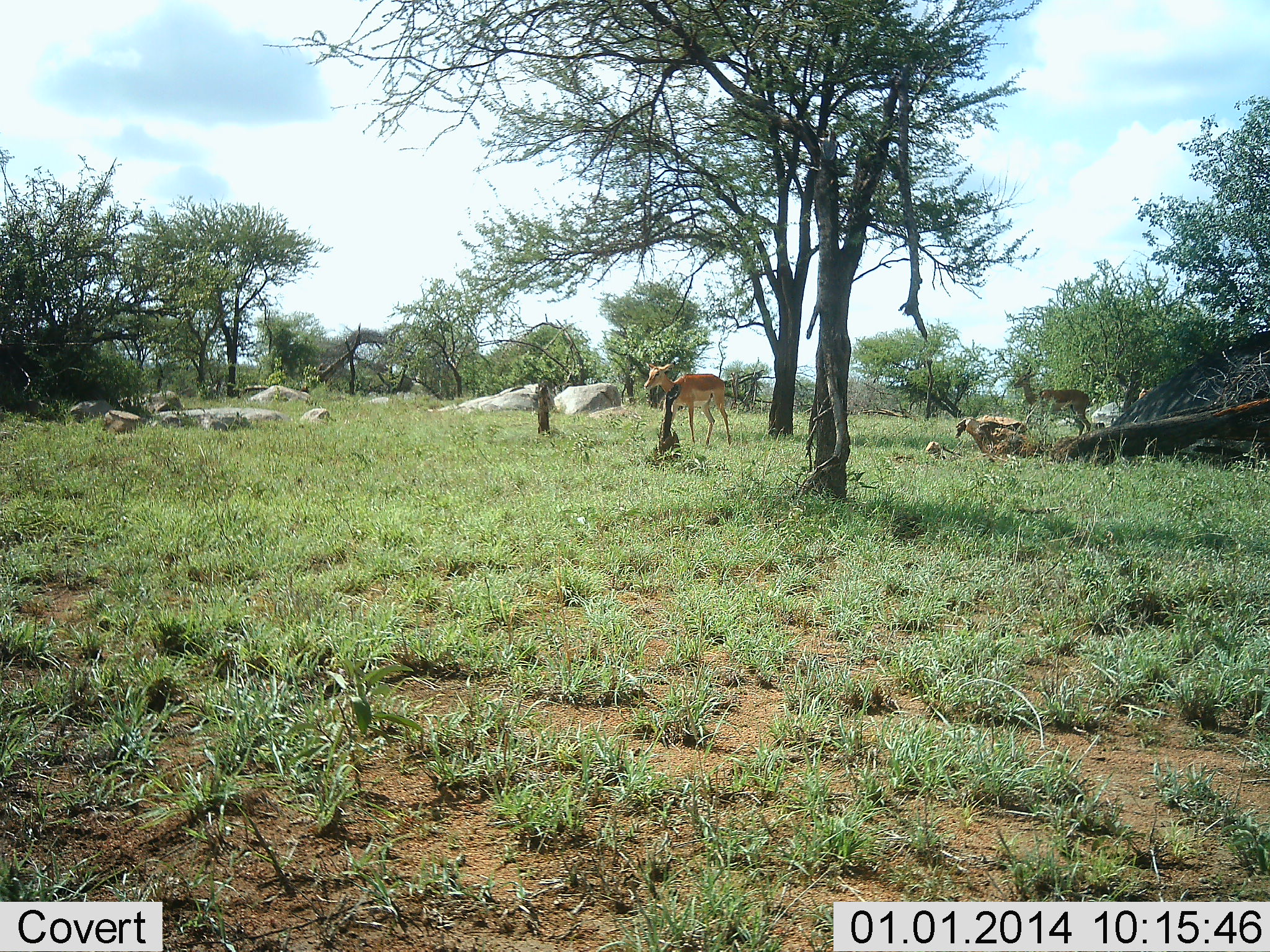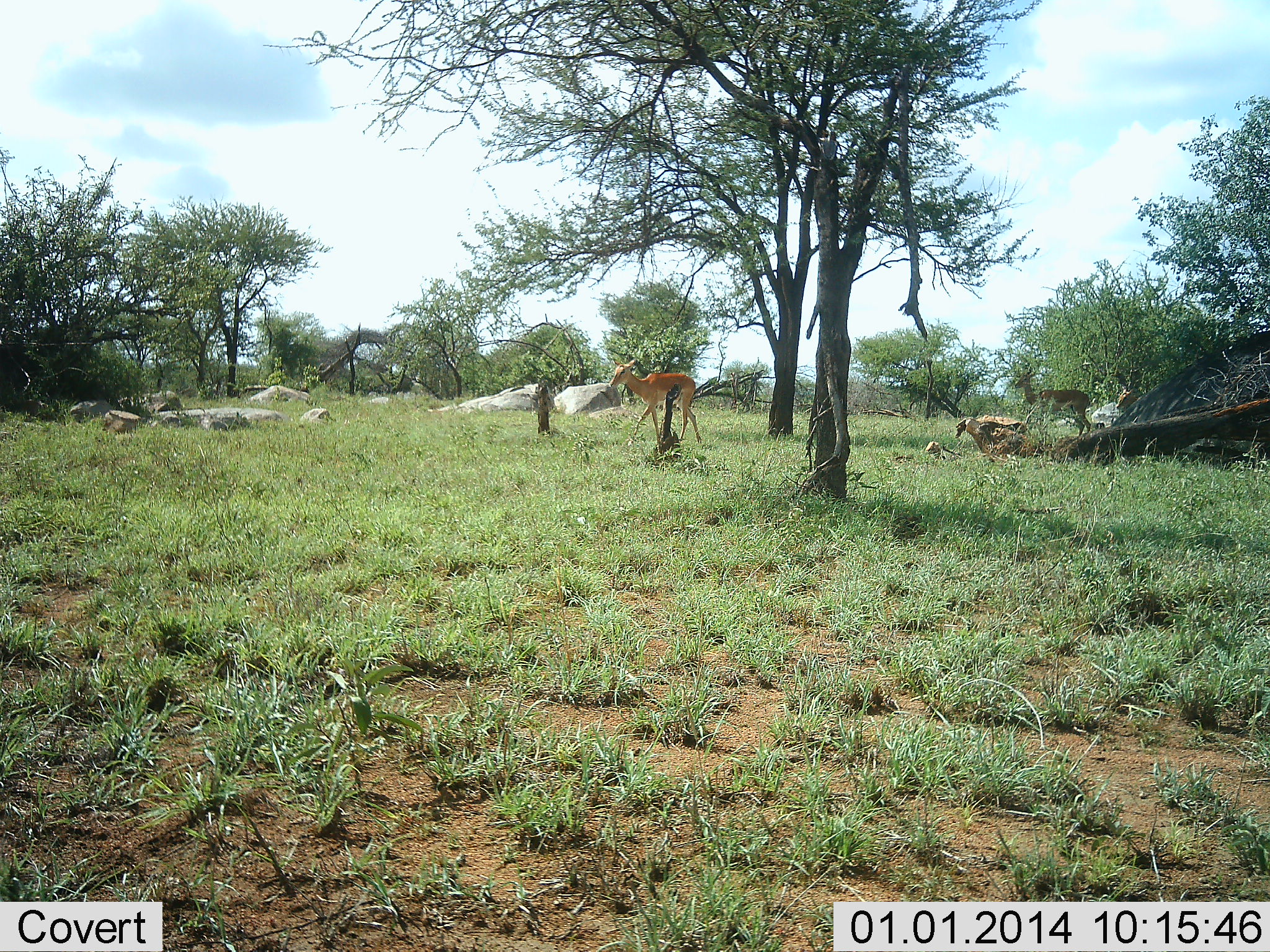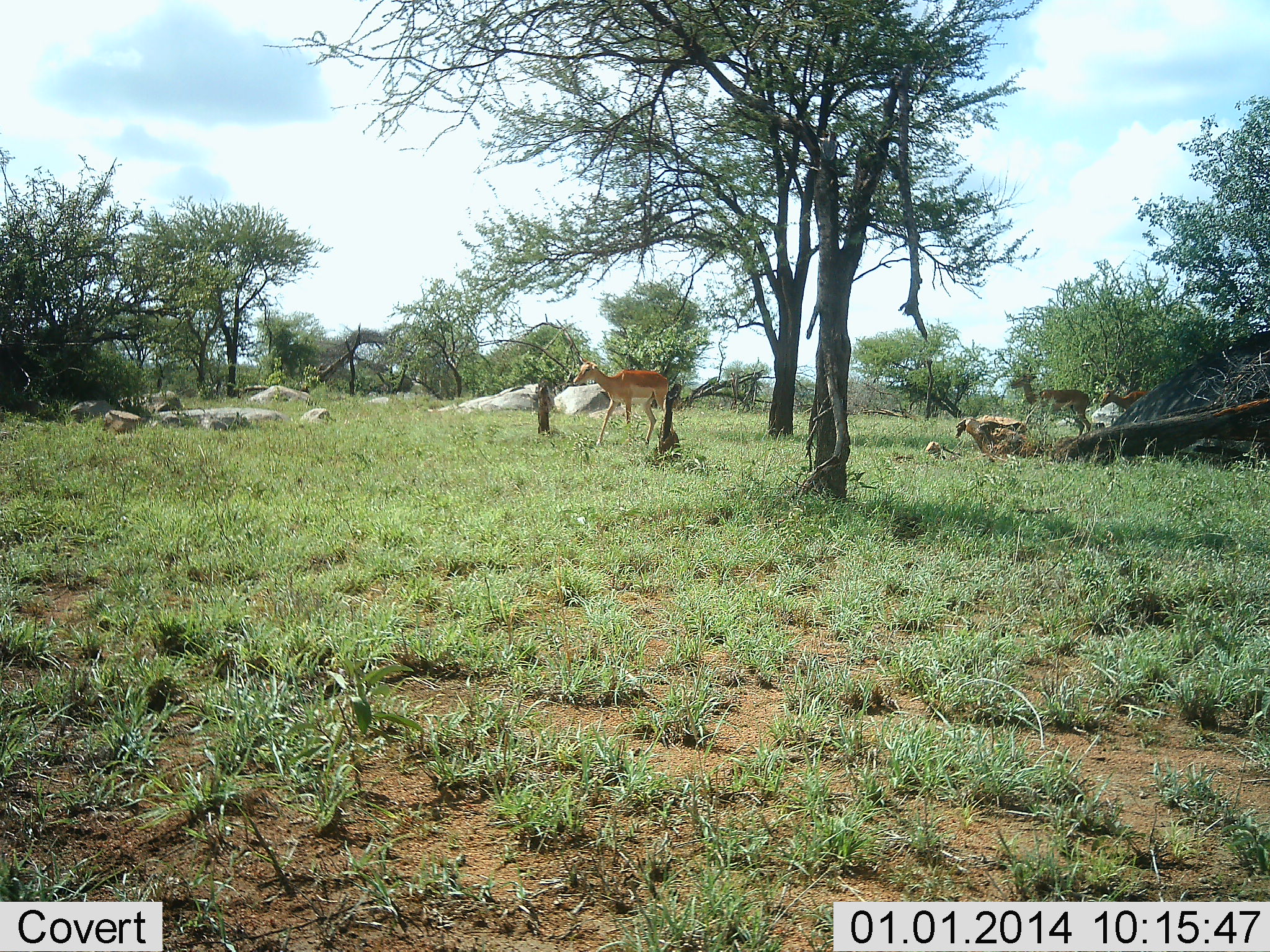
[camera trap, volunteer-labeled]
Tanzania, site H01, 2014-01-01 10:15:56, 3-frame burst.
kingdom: Animalia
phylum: Chordata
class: Mammalia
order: Artiodactyla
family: Bovidae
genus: Aepyceros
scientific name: Aepyceros melampus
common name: impala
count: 3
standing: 60%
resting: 0%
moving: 100%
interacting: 0%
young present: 0%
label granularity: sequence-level